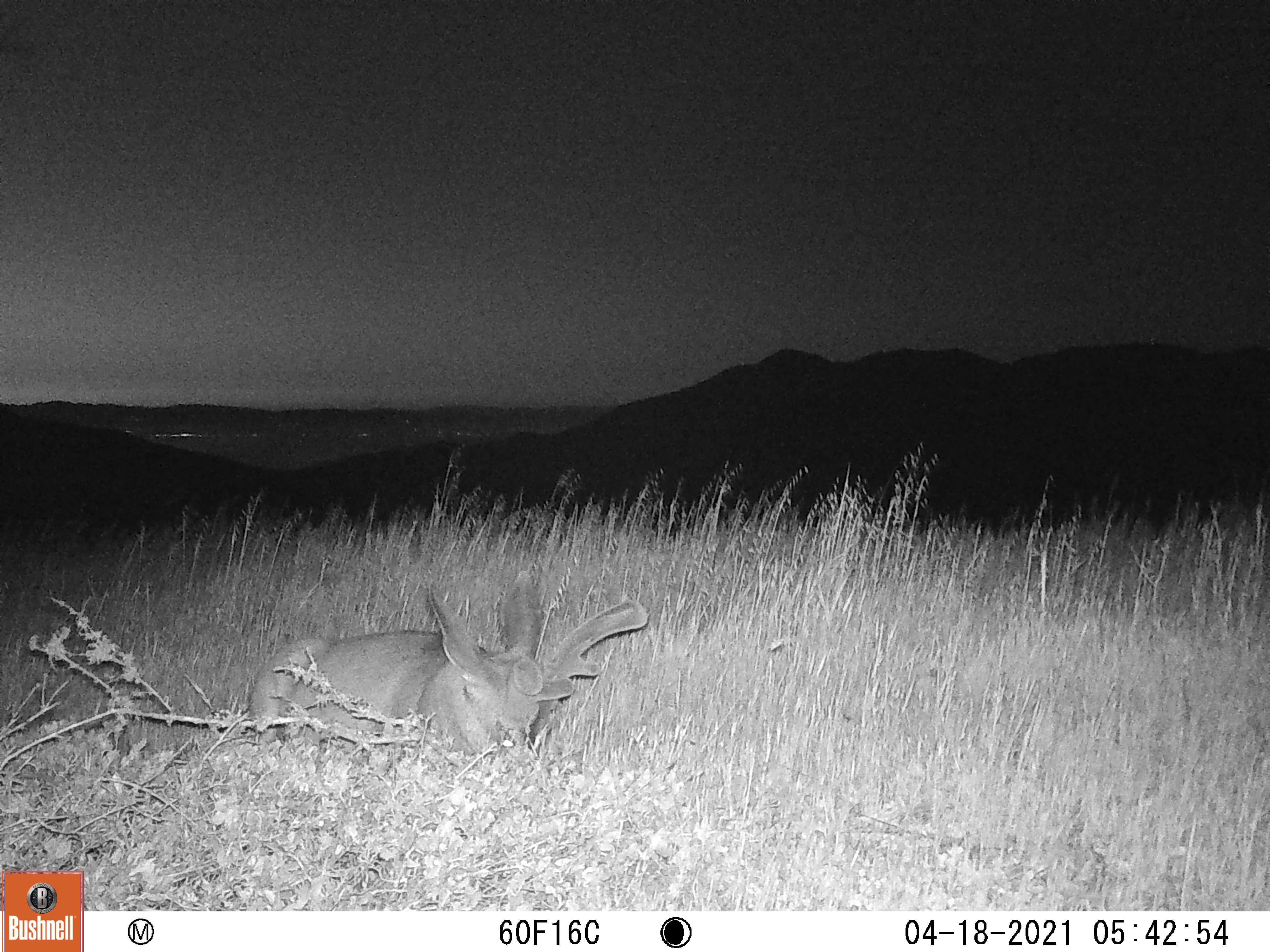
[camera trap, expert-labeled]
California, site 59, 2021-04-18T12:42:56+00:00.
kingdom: Animalia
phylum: Chordata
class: Mammalia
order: Artiodactyla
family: Cervidae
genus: Odocoileus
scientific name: Odocoileus hemionus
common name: mule deer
Mule deer (Odocoileus hemionus).